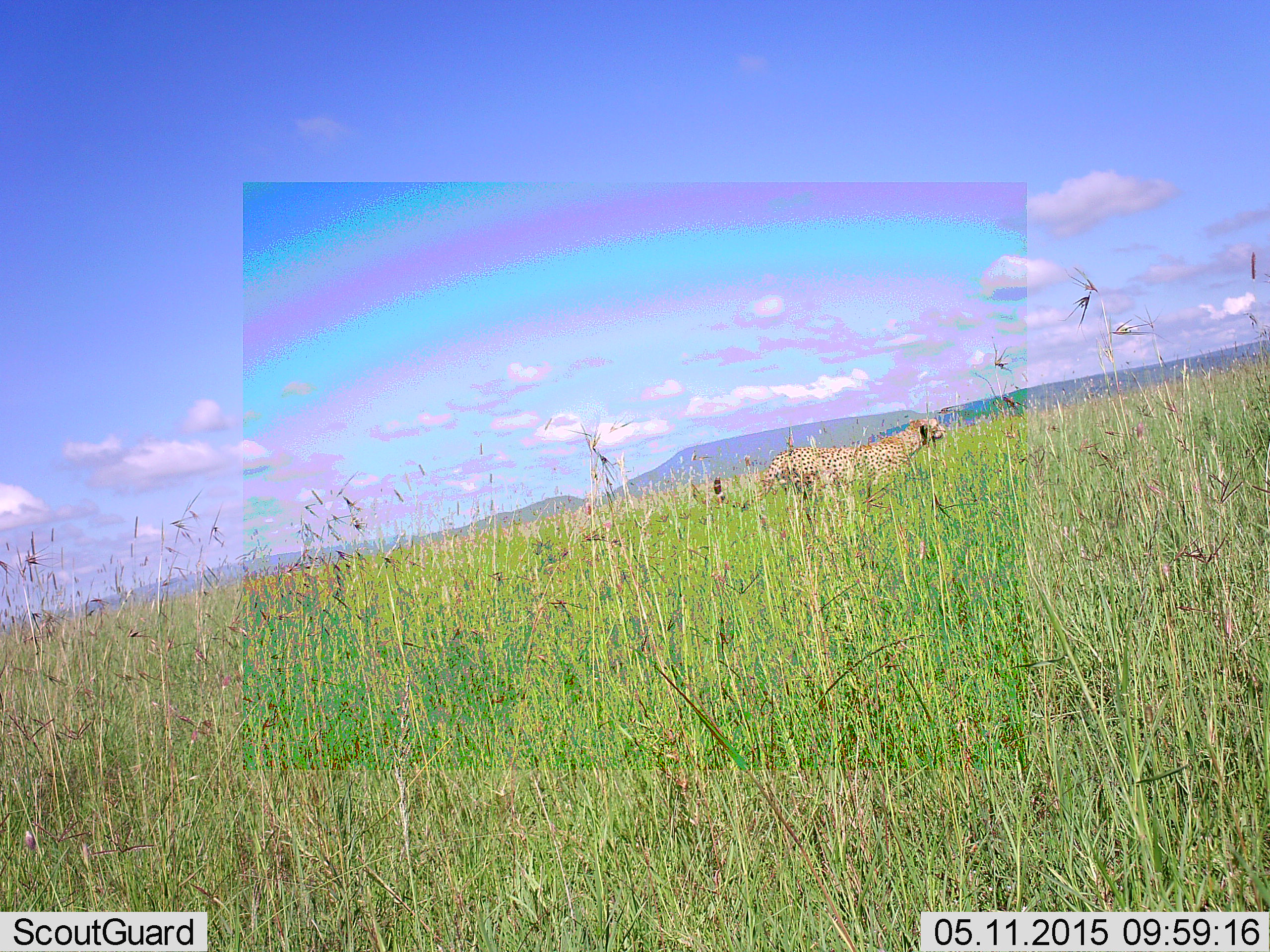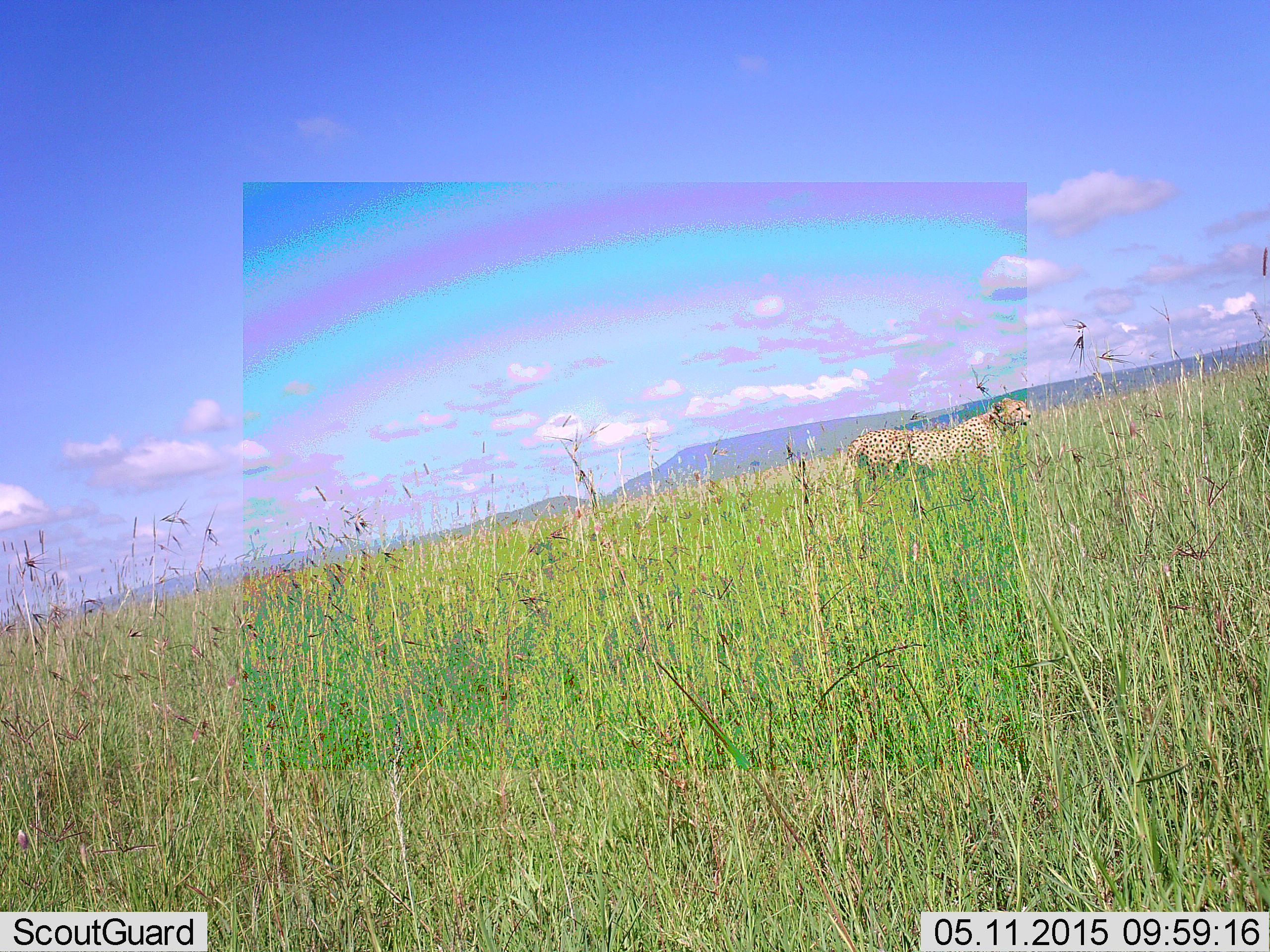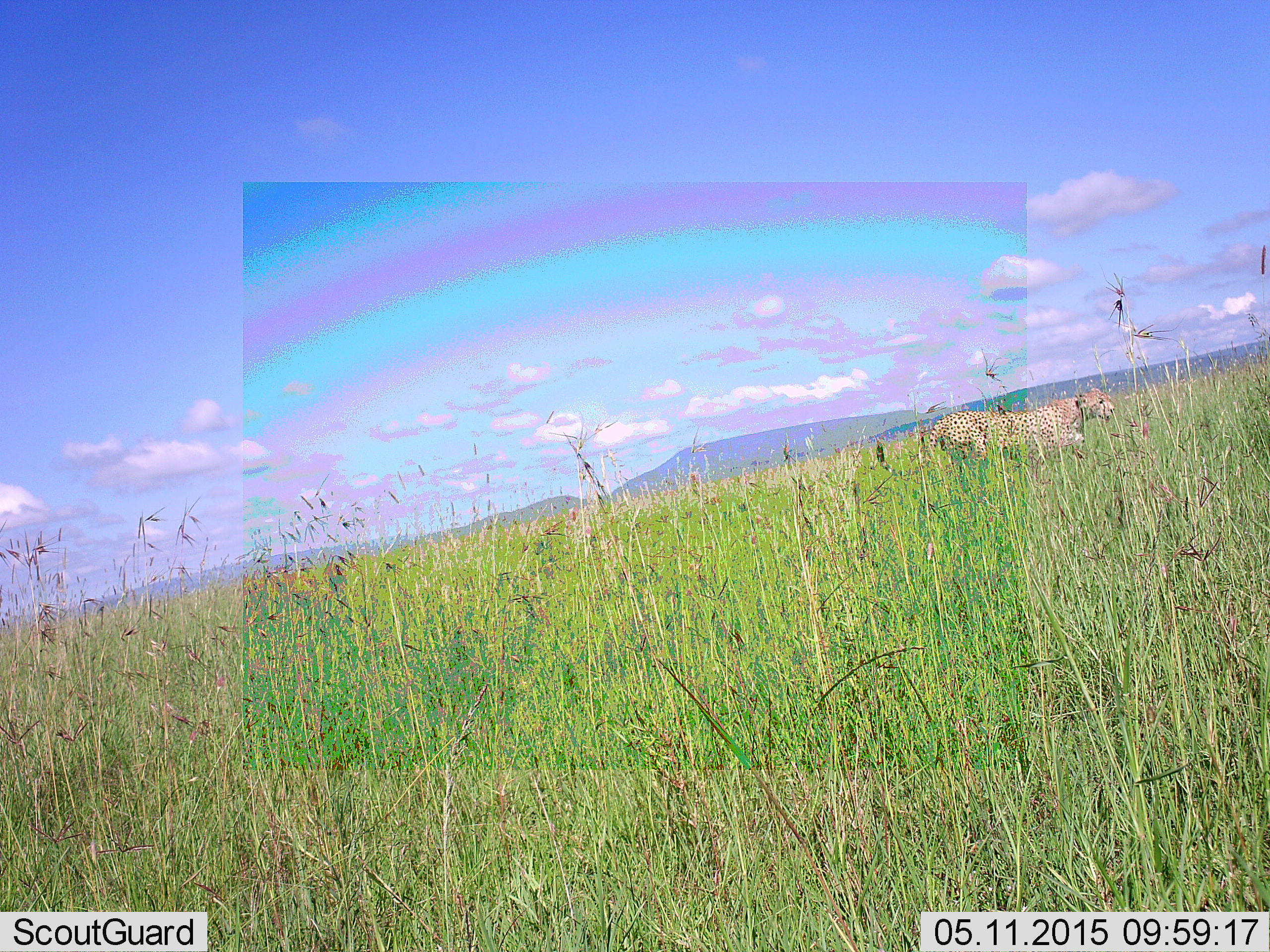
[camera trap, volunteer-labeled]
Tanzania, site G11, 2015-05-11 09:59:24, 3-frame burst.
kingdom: Animalia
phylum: Chordata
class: Mammalia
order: Carnivora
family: Felidae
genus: Acinonyx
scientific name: Acinonyx jubatus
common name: cheetah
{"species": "cheetah (Acinonyx jubatus)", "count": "1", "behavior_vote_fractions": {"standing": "10%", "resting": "0%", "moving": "90%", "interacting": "0%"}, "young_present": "0%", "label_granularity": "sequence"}